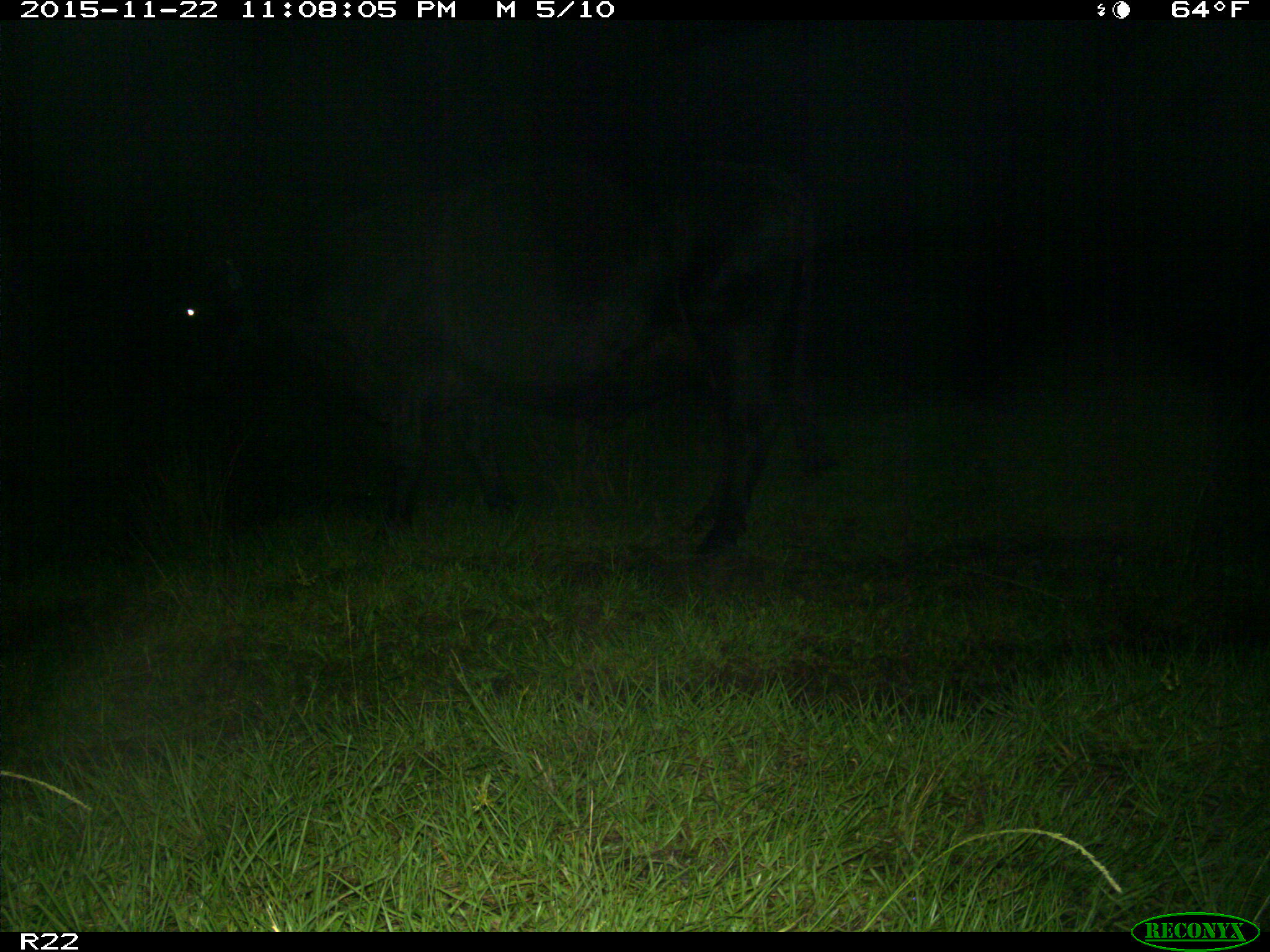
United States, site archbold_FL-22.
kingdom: Animalia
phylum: Chordata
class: Mammalia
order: Artiodactyla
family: Bovidae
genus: Bos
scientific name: Bos taurus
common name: domestic cow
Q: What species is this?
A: Bos taurus (domestic cow).